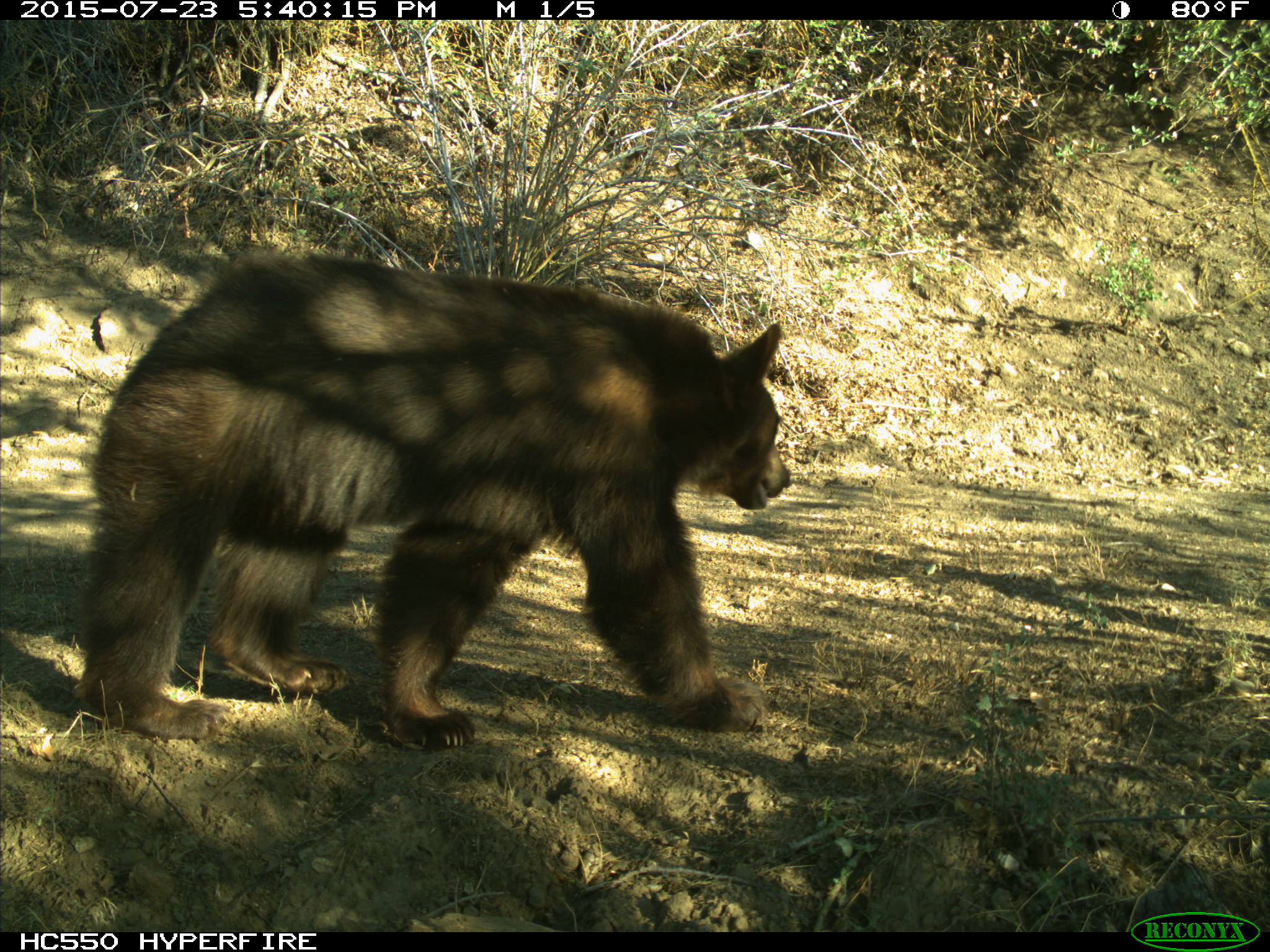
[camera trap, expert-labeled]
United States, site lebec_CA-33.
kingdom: Animalia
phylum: Chordata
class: Mammalia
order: Carnivora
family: Ursidae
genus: Ursus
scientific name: Ursus americanus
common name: american black bear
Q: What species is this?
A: Ursus americanus (american black bear).